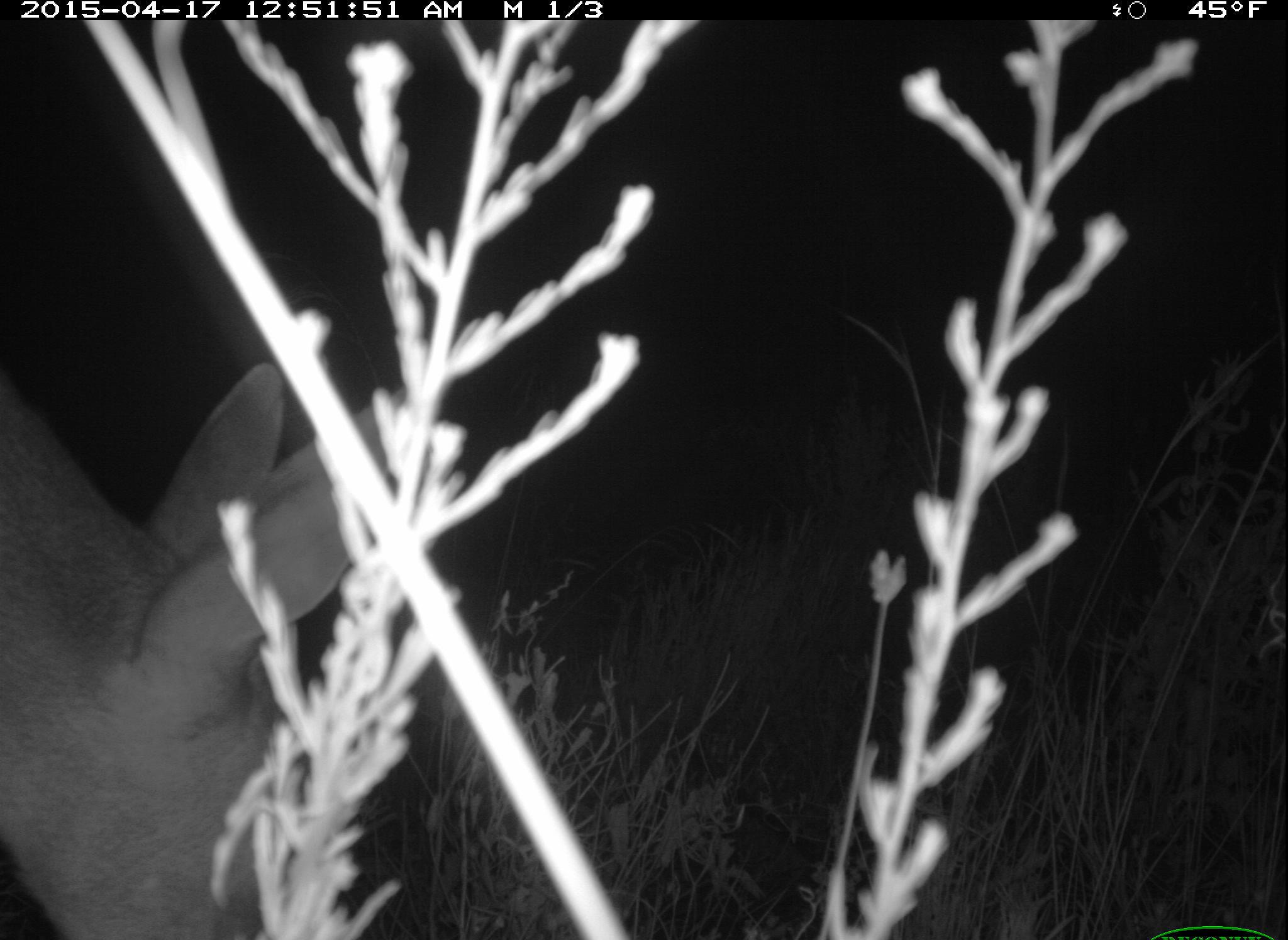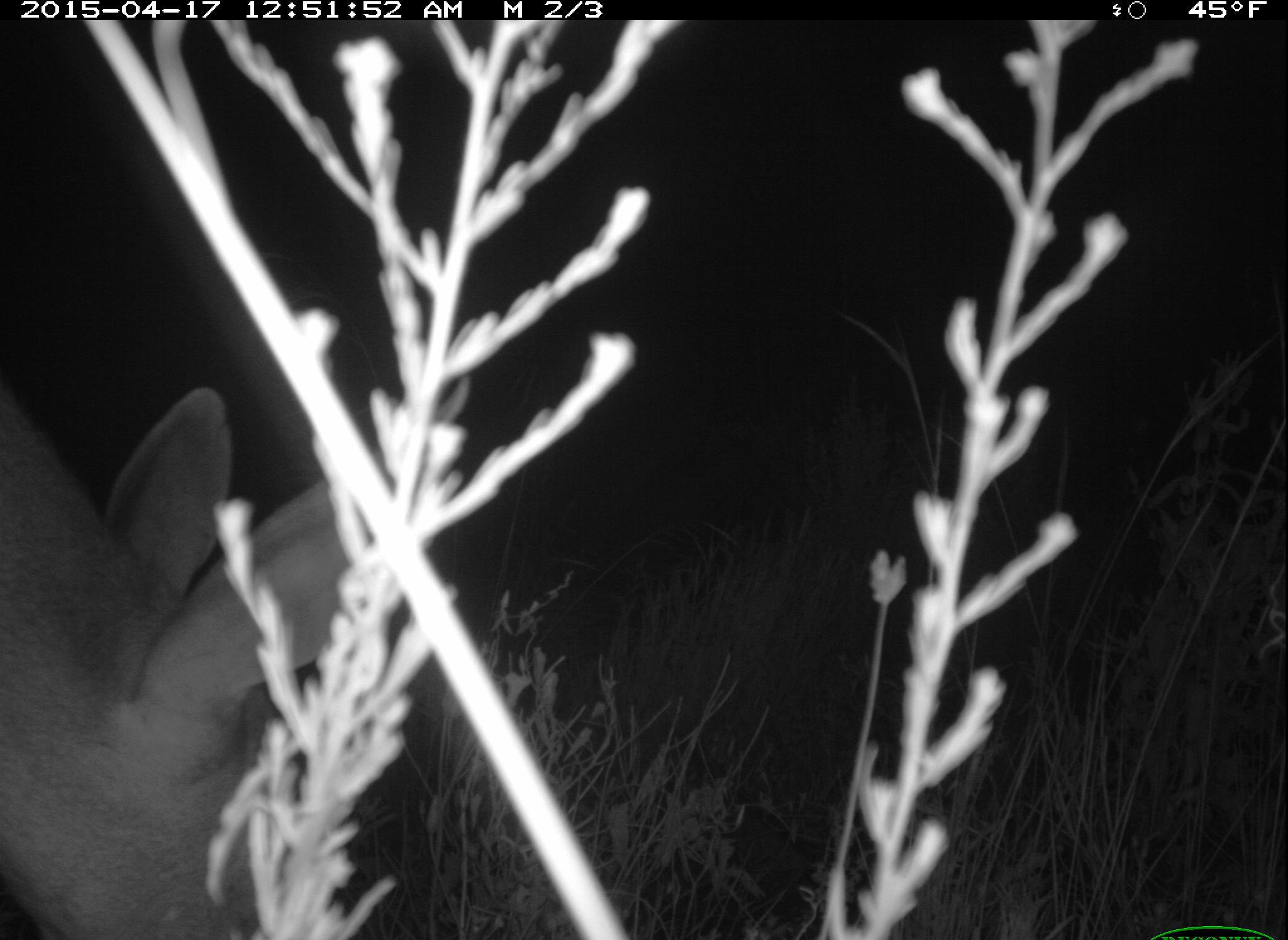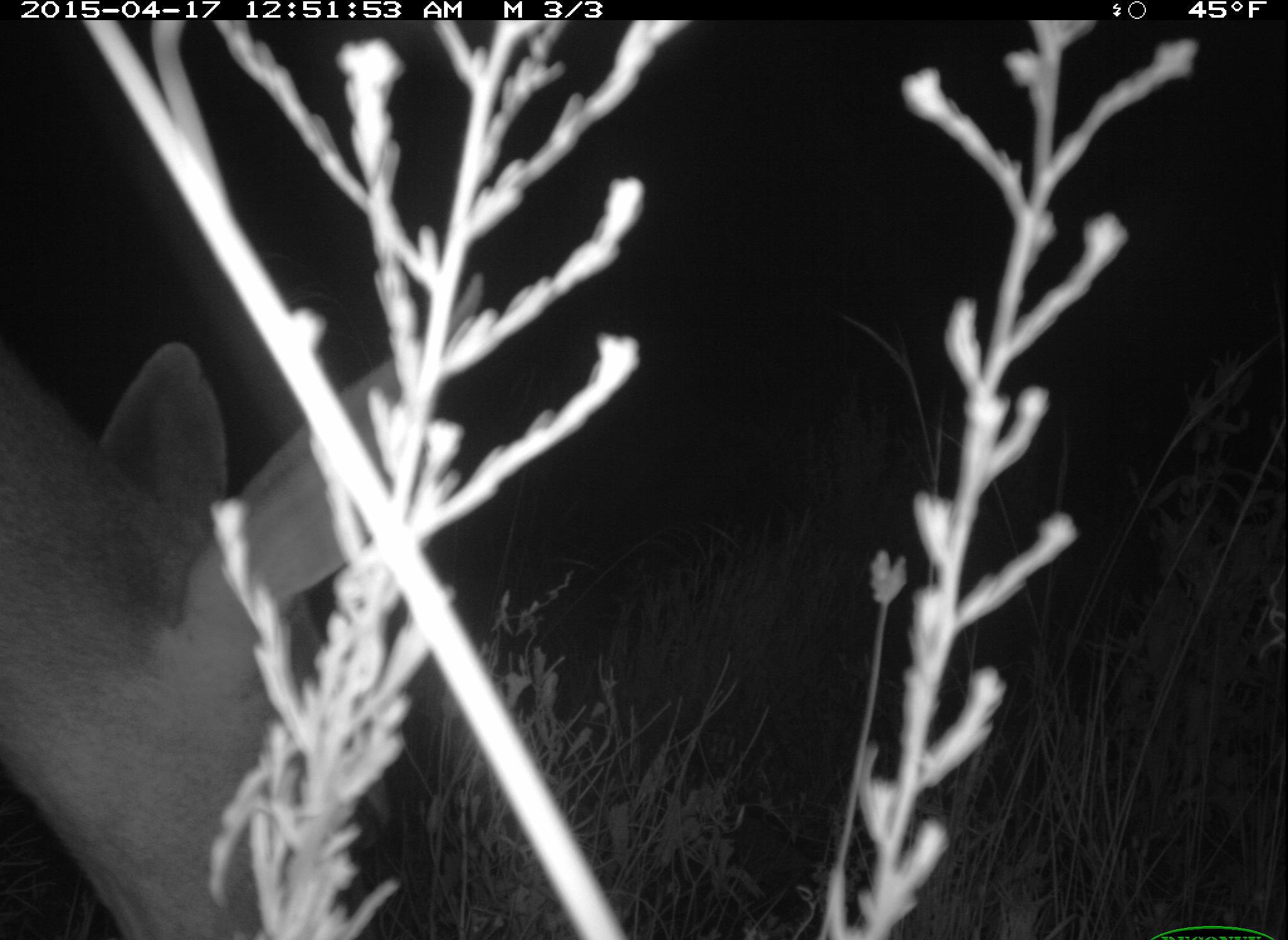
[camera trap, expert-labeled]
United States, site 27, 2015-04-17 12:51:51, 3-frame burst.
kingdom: Animalia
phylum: Chordata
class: Mammalia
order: Artiodactyla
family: Cervidae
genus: Odocoileus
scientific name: Odocoileus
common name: deer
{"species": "deer (Odocoileus)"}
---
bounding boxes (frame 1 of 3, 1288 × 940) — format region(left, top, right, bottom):
deer: region(0, 360, 470, 940)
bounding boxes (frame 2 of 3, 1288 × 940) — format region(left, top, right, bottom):
deer: region(0, 367, 476, 940)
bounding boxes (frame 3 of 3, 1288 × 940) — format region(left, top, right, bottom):
deer: region(0, 267, 496, 940)